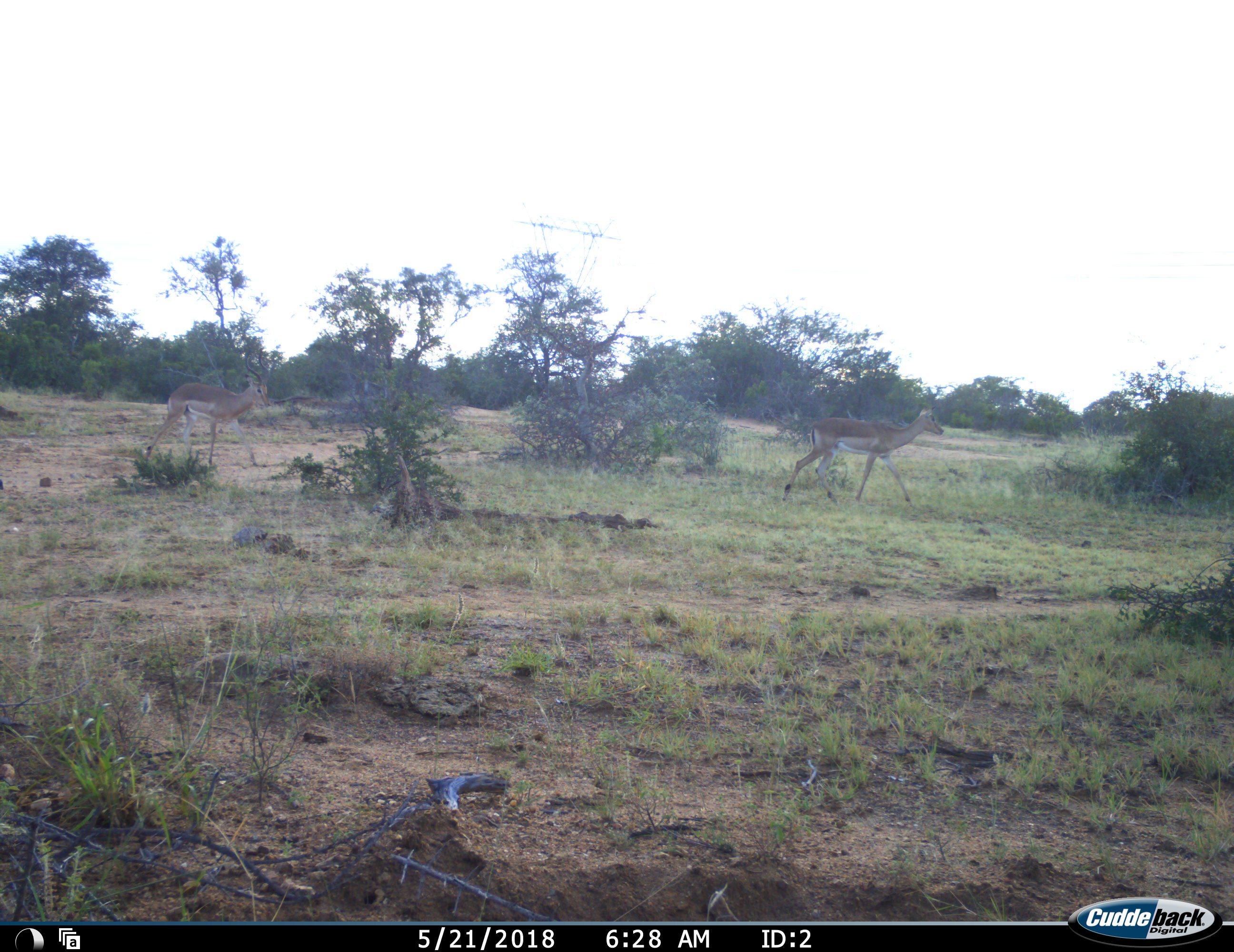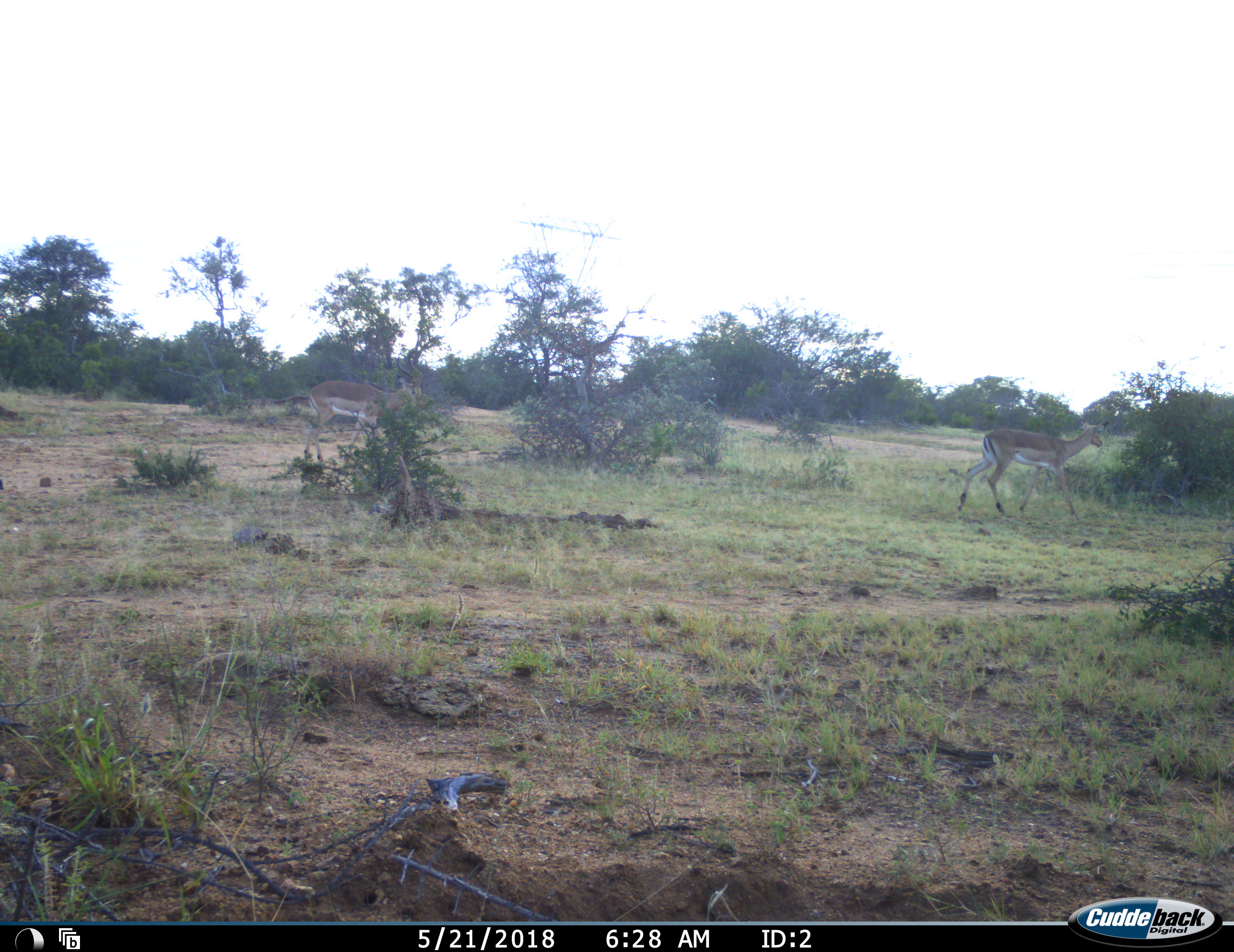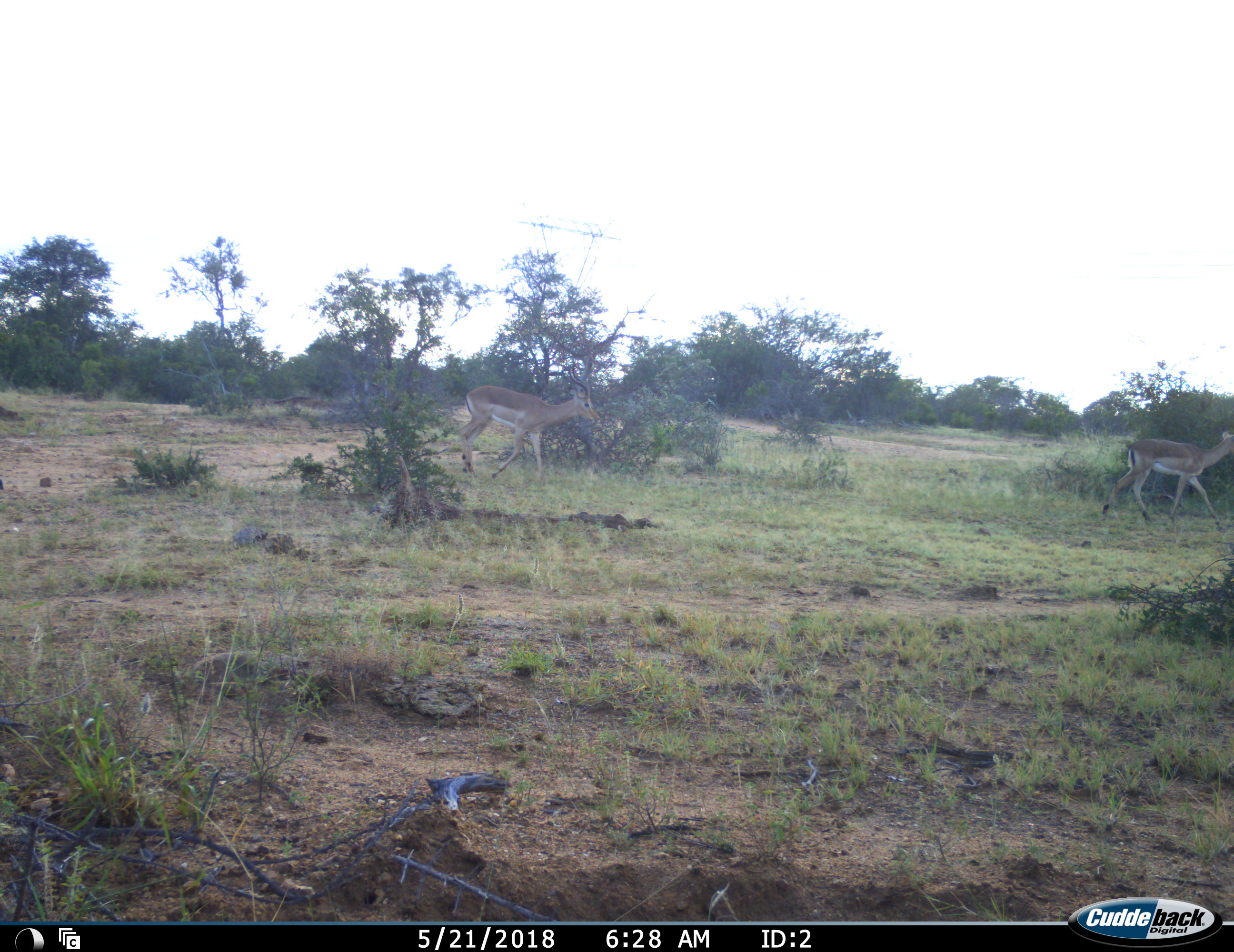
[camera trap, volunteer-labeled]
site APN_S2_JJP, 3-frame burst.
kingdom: Animalia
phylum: Chordata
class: Mammalia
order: Artiodactyla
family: Bovidae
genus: Aepyceros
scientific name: Aepyceros melampus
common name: impala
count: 2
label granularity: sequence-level